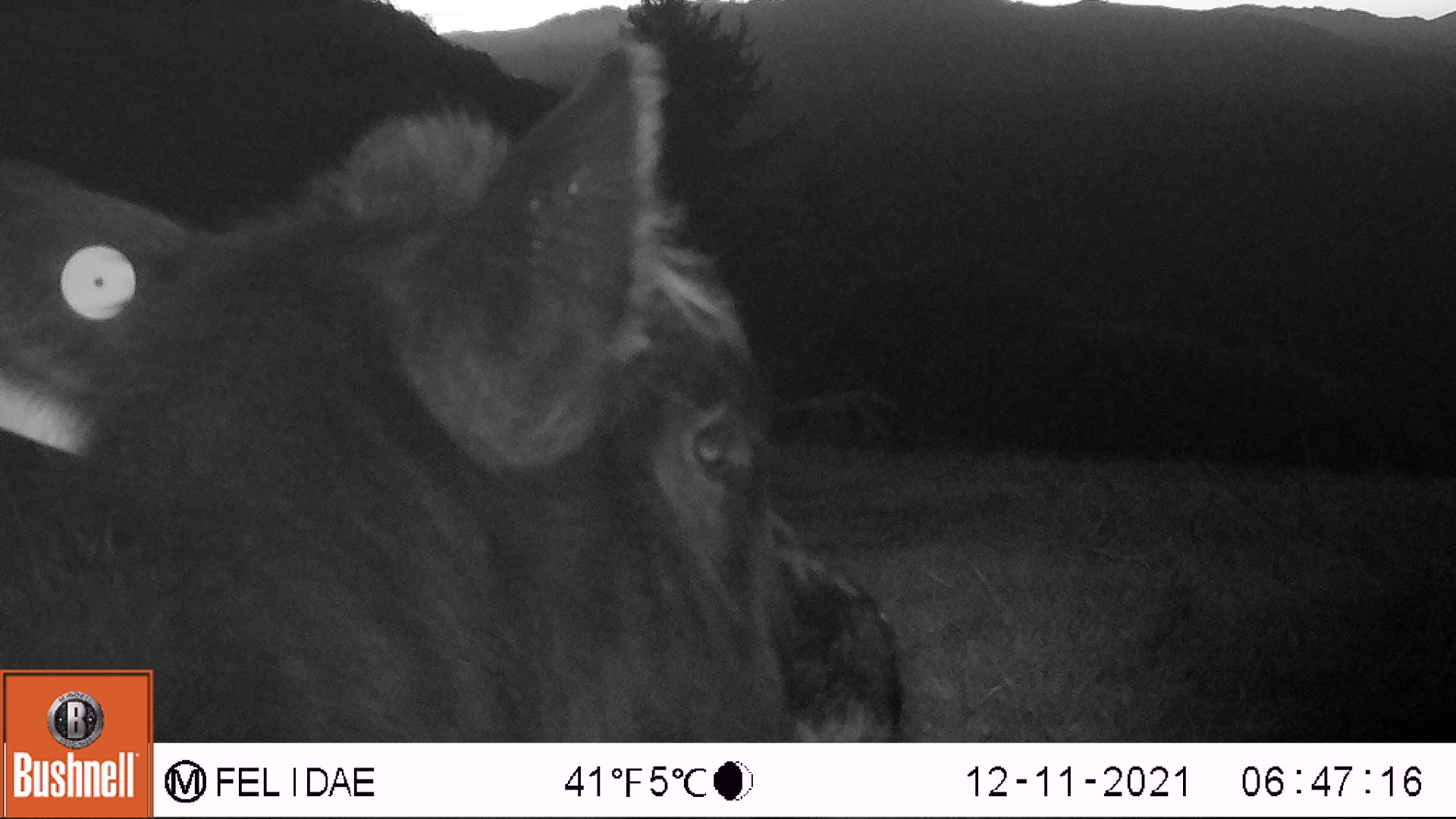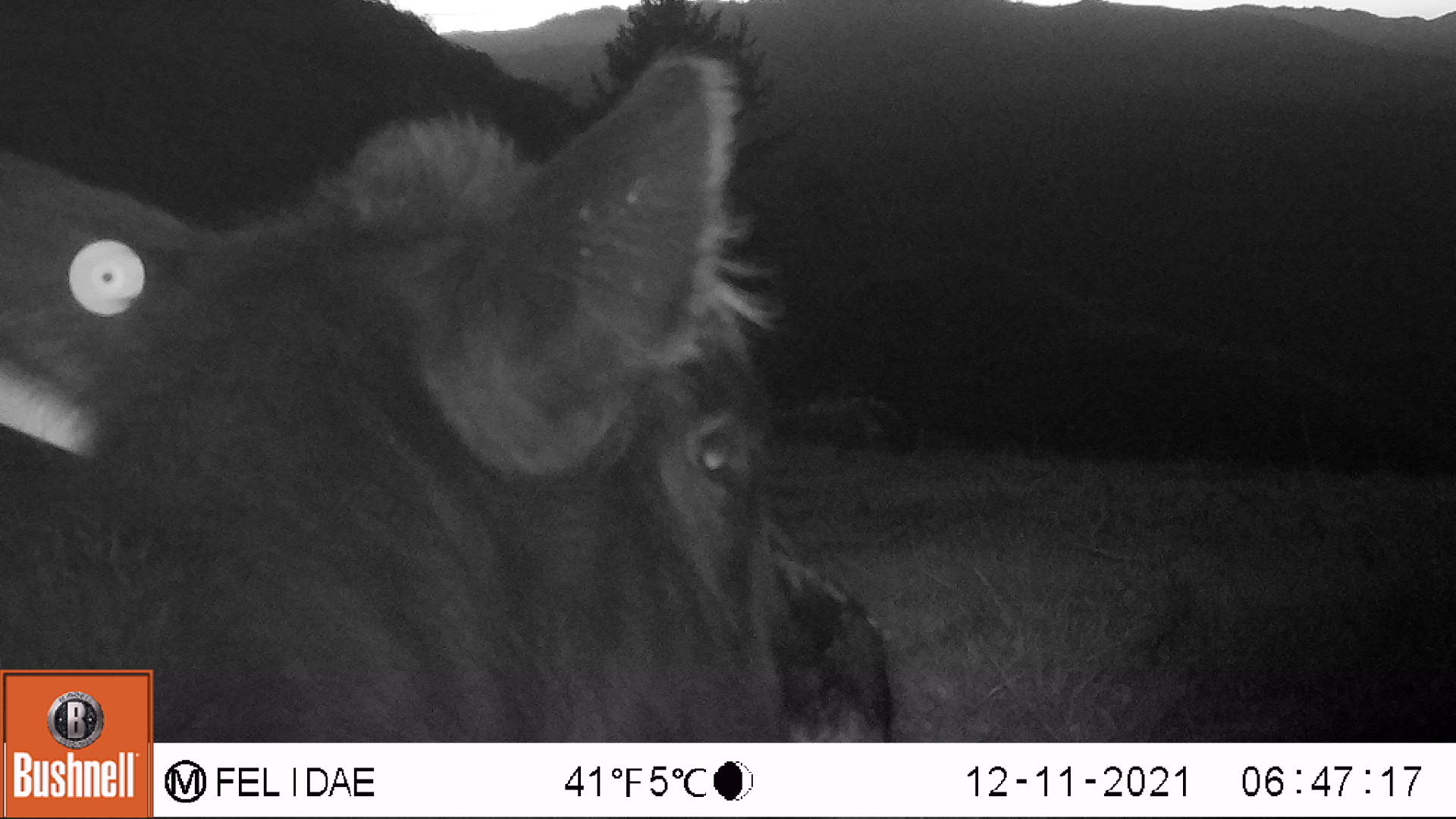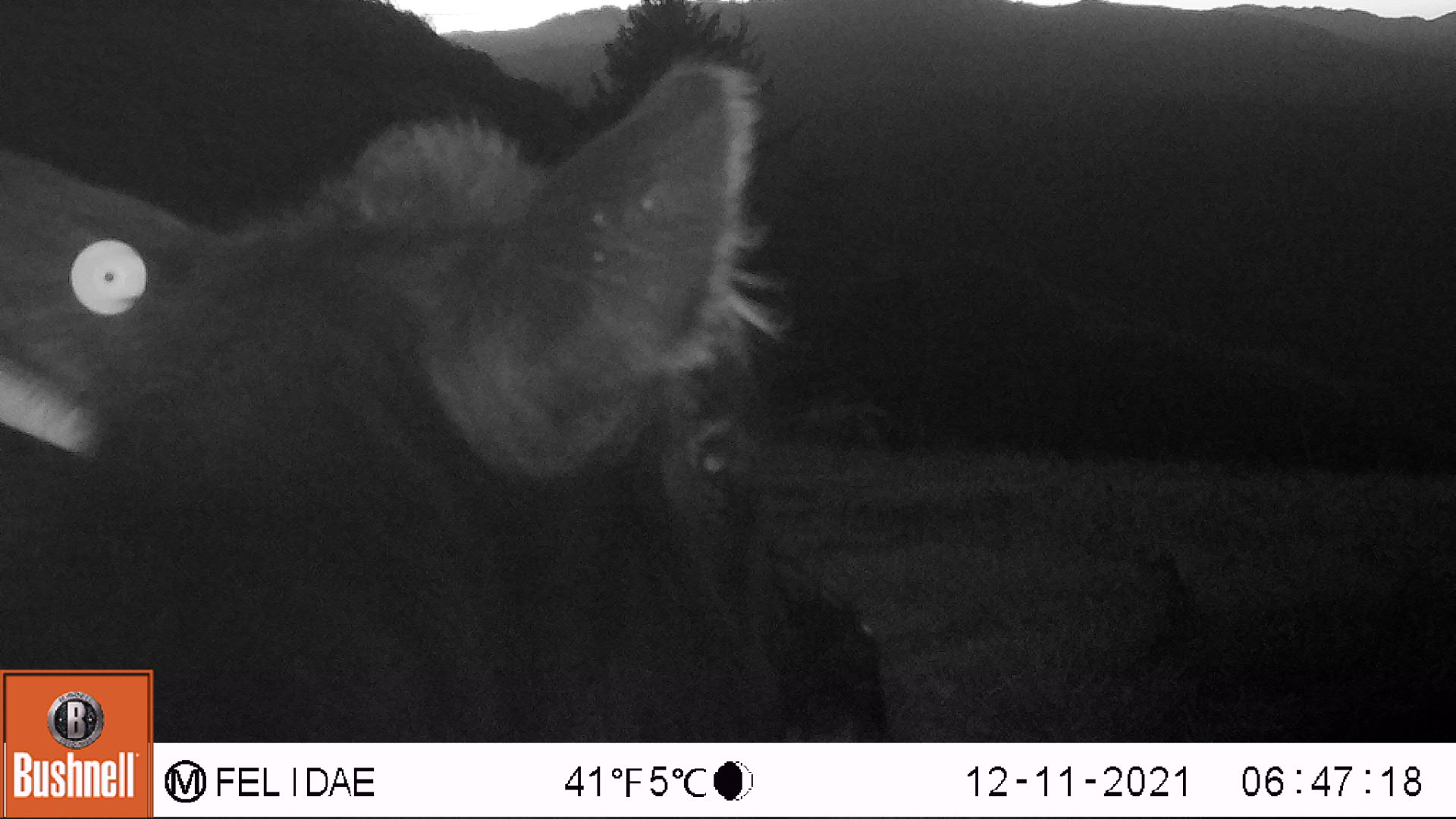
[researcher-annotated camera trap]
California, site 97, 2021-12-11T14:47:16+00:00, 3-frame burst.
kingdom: Animalia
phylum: Chordata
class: Mammalia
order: Artiodactyla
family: Bovidae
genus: Bos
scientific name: Bos taurus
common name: domestic cattle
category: cattle